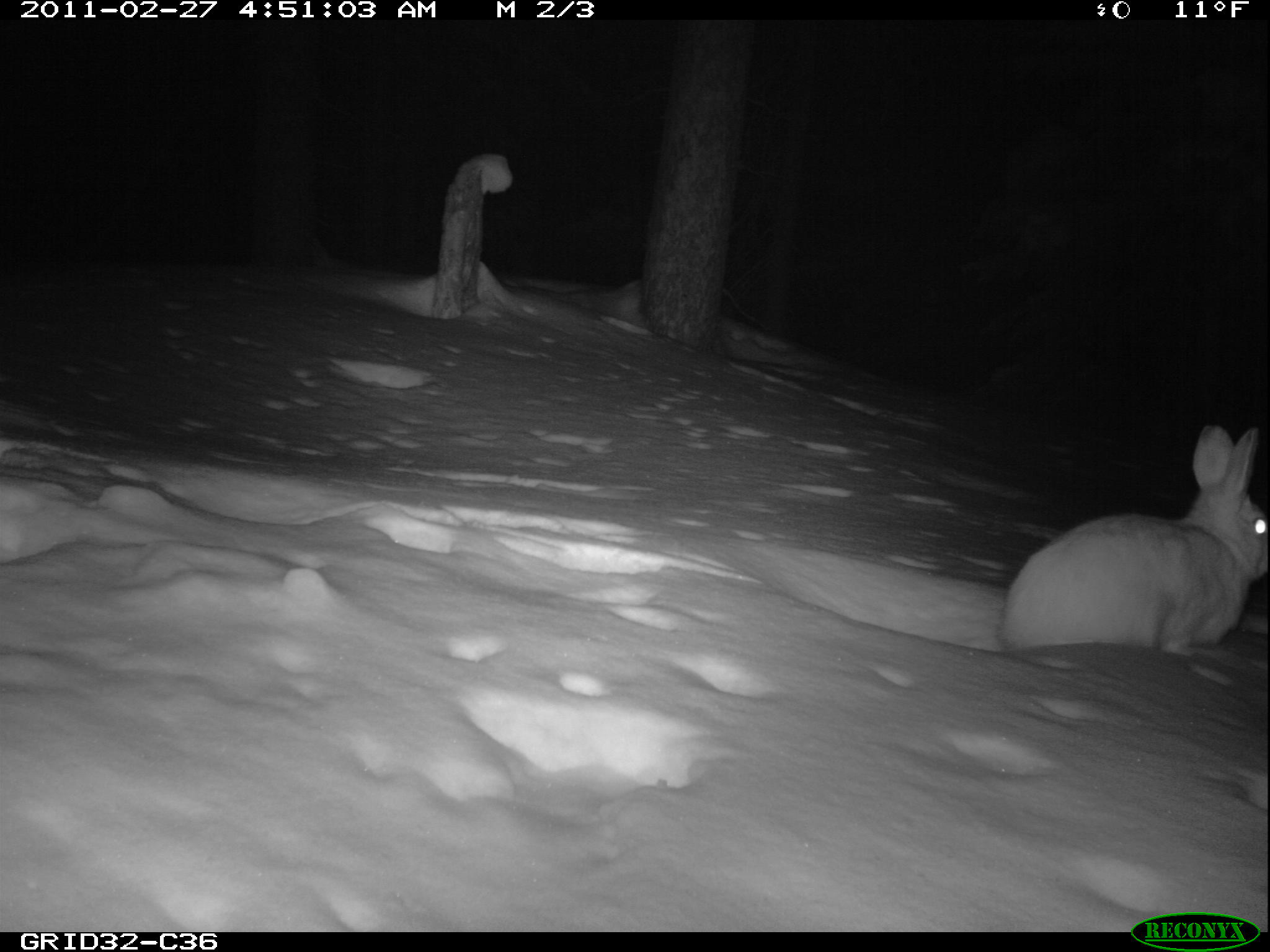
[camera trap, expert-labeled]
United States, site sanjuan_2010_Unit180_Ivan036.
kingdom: Animalia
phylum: Chordata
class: Mammalia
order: Lagomorpha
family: Leporidae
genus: Lepus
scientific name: Lepus americanus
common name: snowshoe hare